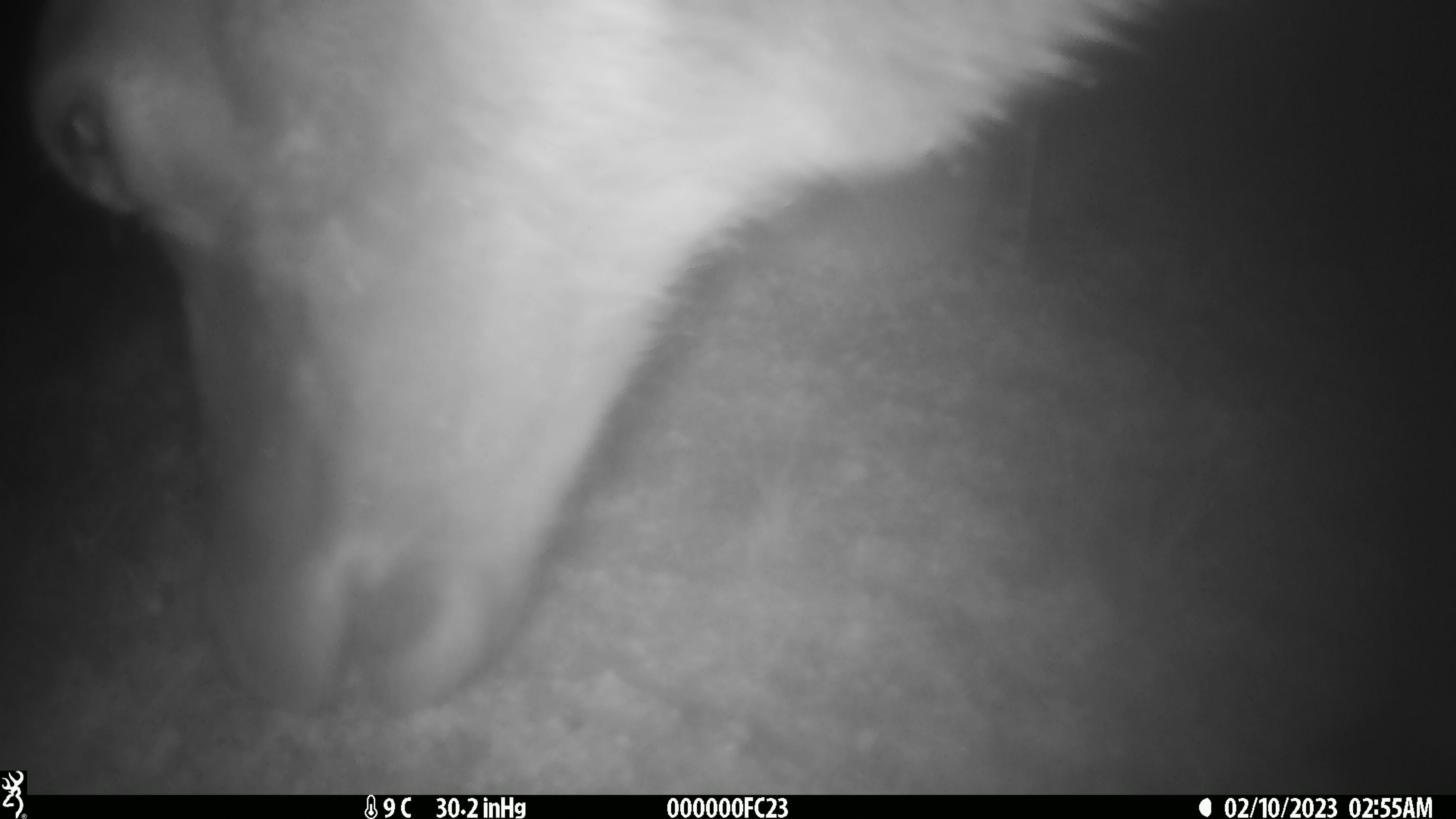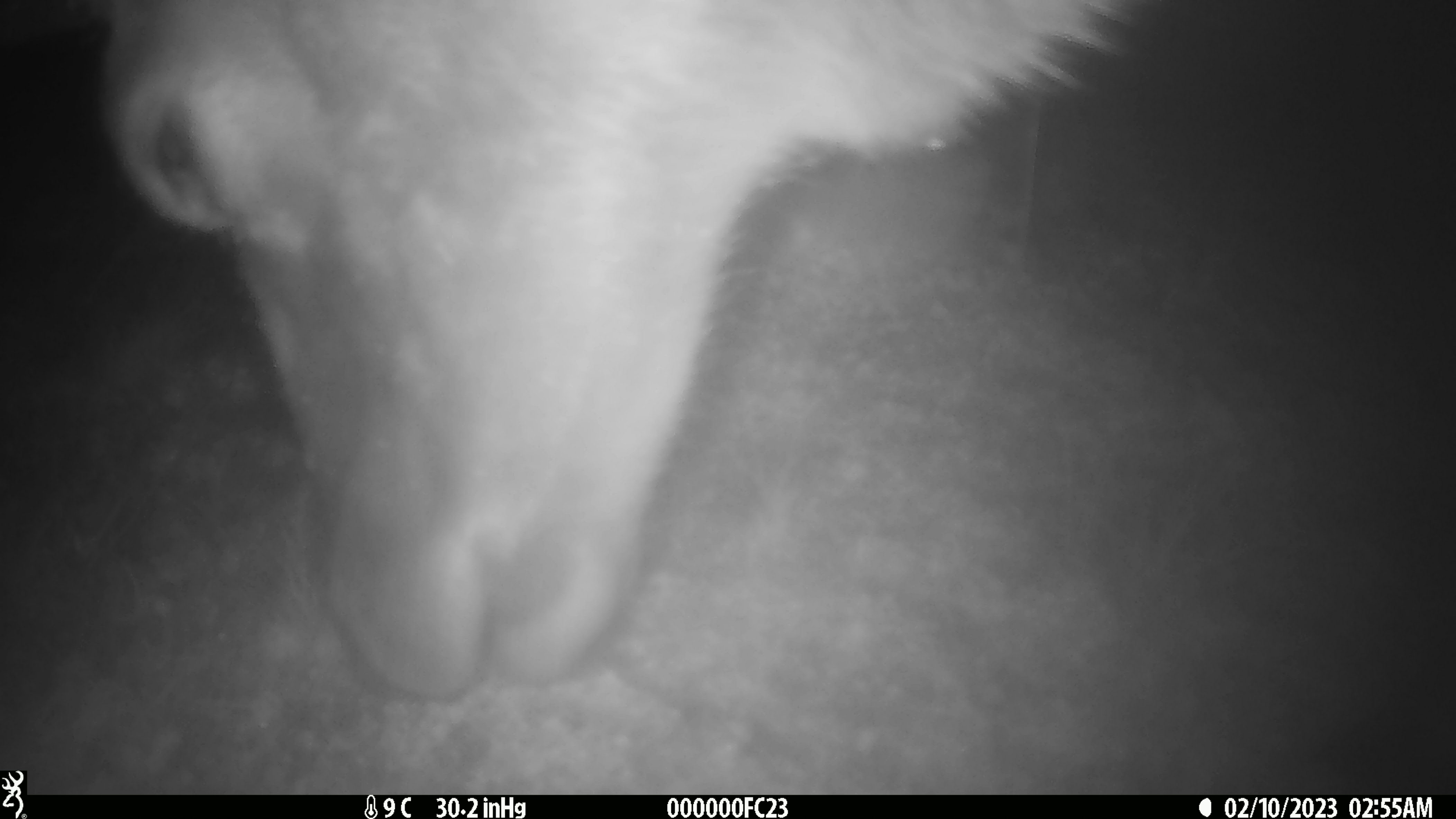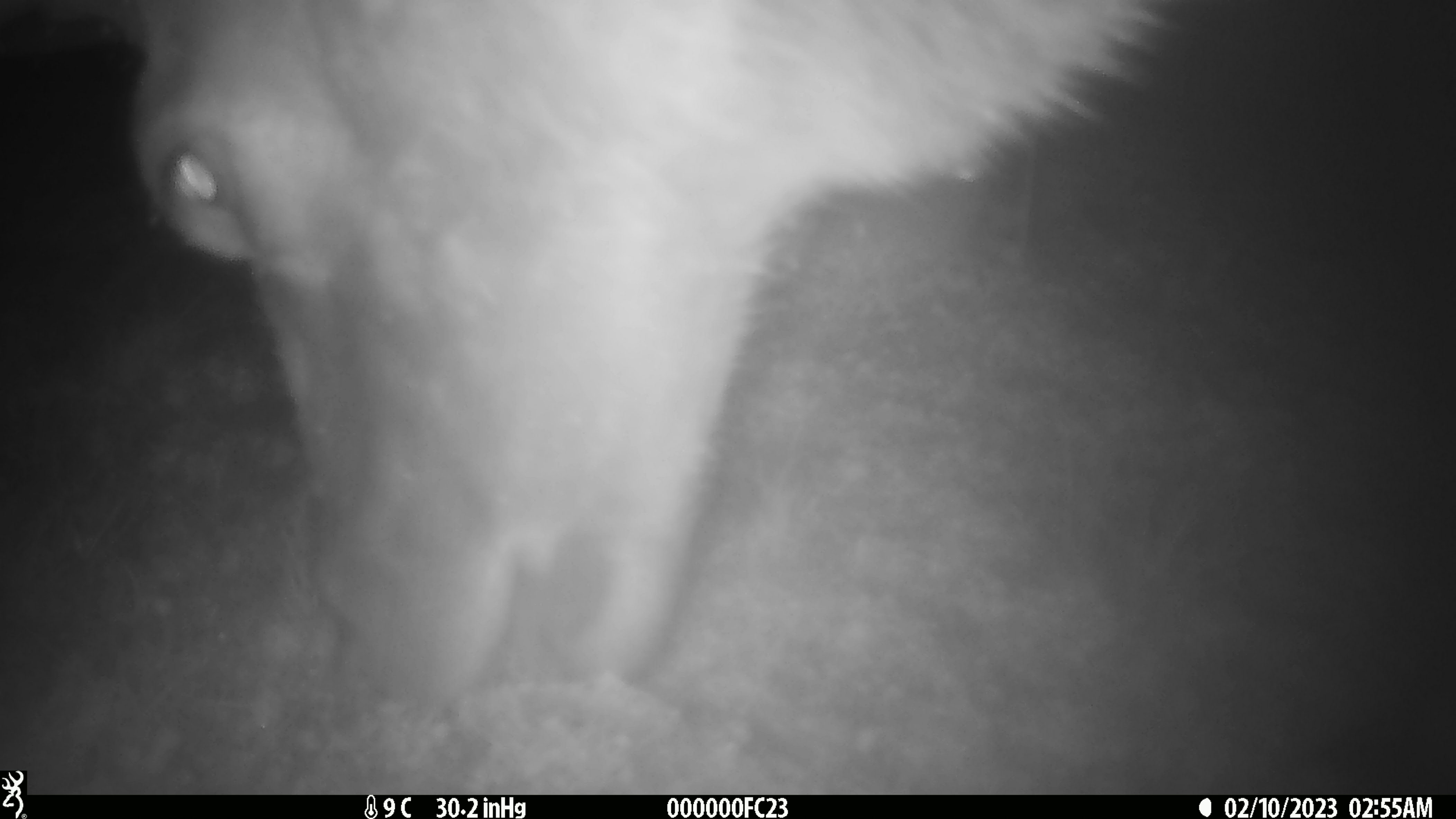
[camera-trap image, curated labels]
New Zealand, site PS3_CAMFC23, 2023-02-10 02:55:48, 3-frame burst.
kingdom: Animalia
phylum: Chordata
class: Mammalia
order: Artiodactyla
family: Cervidae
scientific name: Cervidae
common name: deer